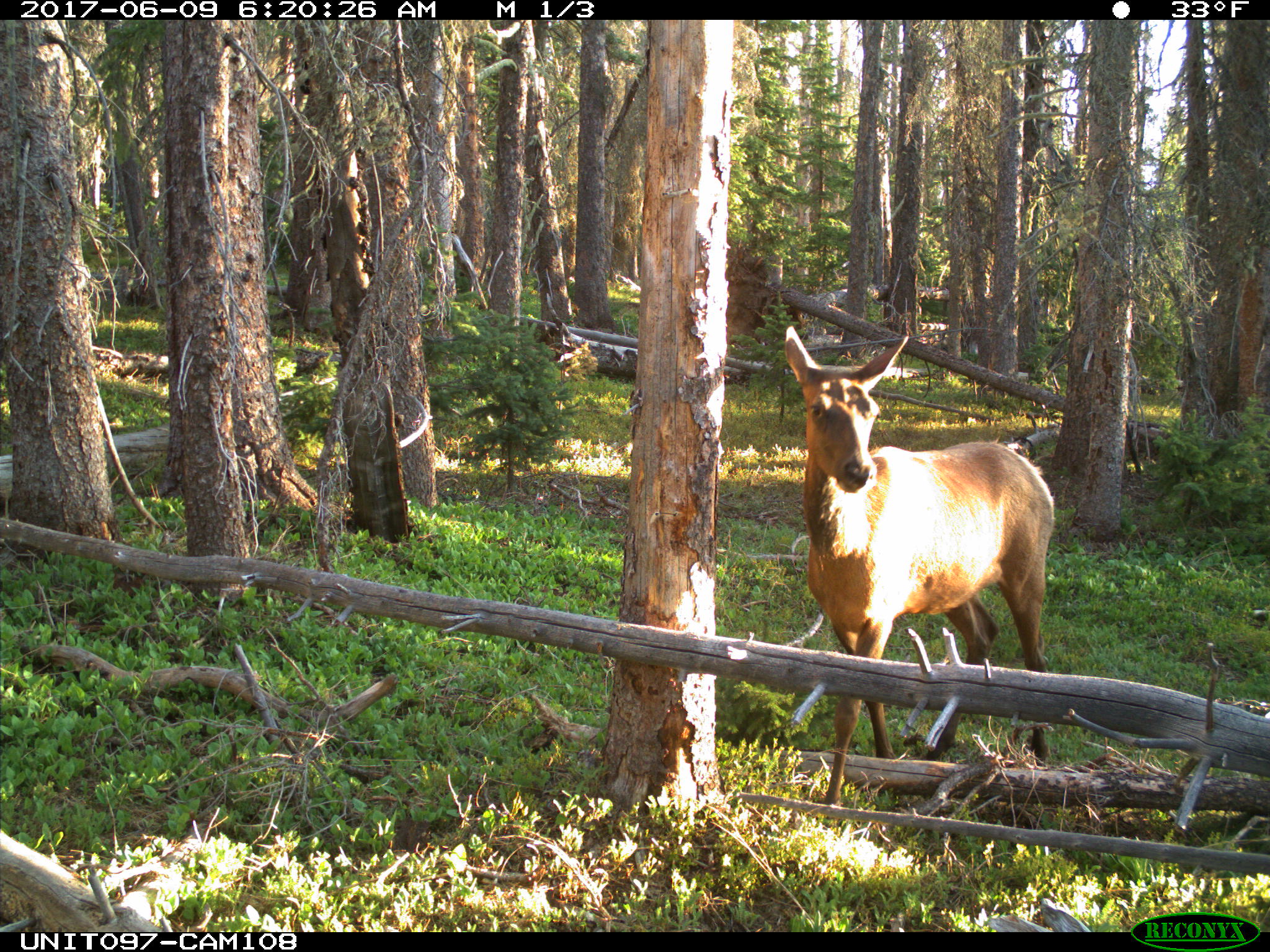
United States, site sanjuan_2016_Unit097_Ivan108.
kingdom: Animalia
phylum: Chordata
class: Mammalia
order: Artiodactyla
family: Cervidae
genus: Cervus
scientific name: Cervus elaphus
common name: red deer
Cervus elaphus (red deer).